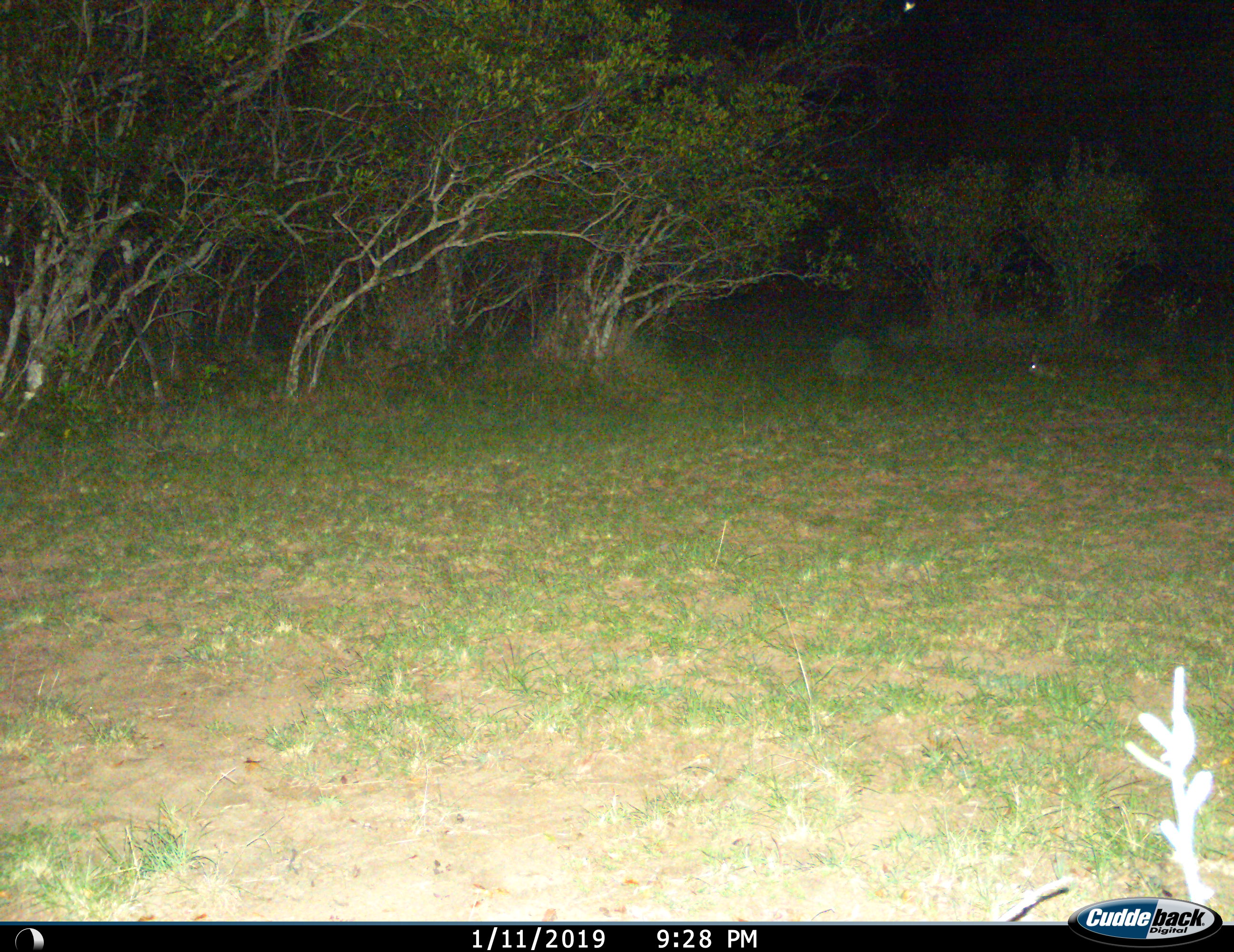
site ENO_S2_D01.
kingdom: Animalia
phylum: Chordata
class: Mammalia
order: Lagomorpha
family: Leporidae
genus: Lepus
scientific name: Lepus saxatilis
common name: scrub hare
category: haresavannah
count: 1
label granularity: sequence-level